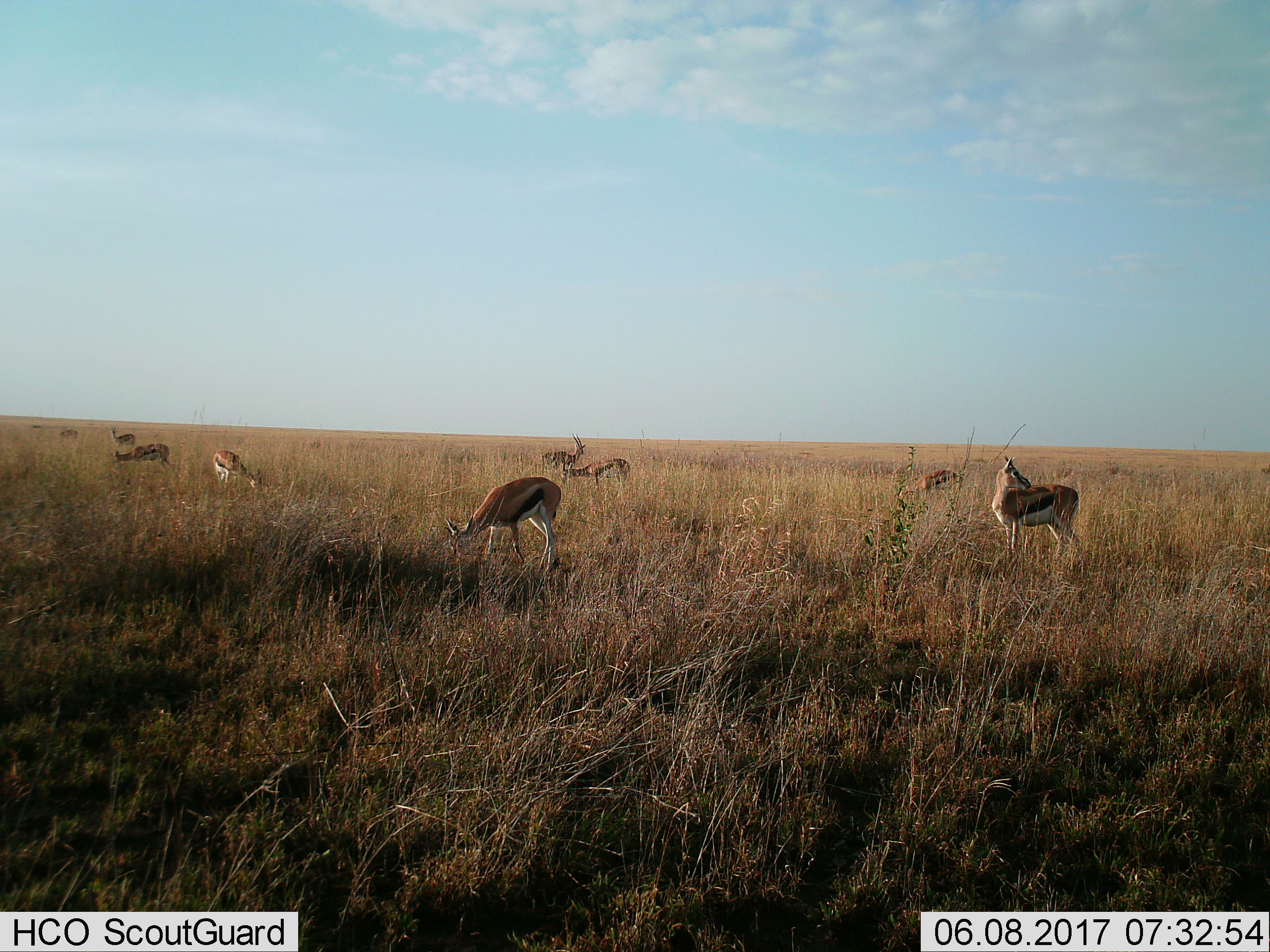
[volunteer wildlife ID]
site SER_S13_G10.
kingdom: Animalia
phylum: Chordata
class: Mammalia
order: Artiodactyla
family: Bovidae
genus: Eudorcas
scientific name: Eudorcas thomsonii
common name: thomson's gazelle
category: gazellethomsons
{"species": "gazellethomsons (thomson's gazelle) (Eudorcas thomsonii)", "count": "10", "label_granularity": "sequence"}